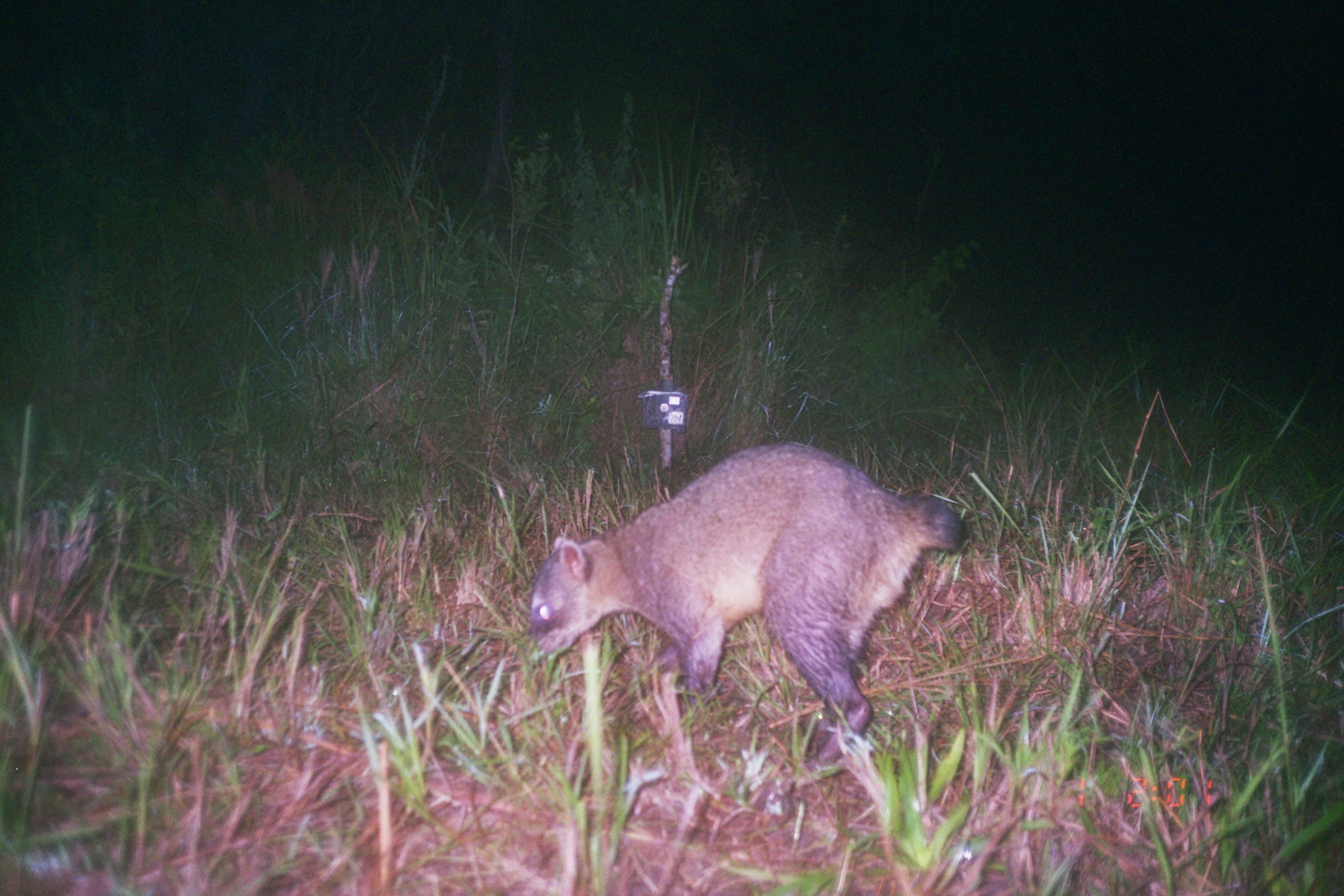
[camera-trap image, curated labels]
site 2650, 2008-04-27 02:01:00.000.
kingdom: Animalia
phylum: Chordata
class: Mammalia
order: Carnivora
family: Procyonidae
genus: Procyon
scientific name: Procyon cancrivorus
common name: crab-eating raccoon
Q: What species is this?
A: Procyon cancrivorus (crab-eating raccoon).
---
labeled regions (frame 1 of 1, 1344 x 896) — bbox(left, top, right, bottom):
procyon cancrivorus: bbox(526, 443, 970, 787)